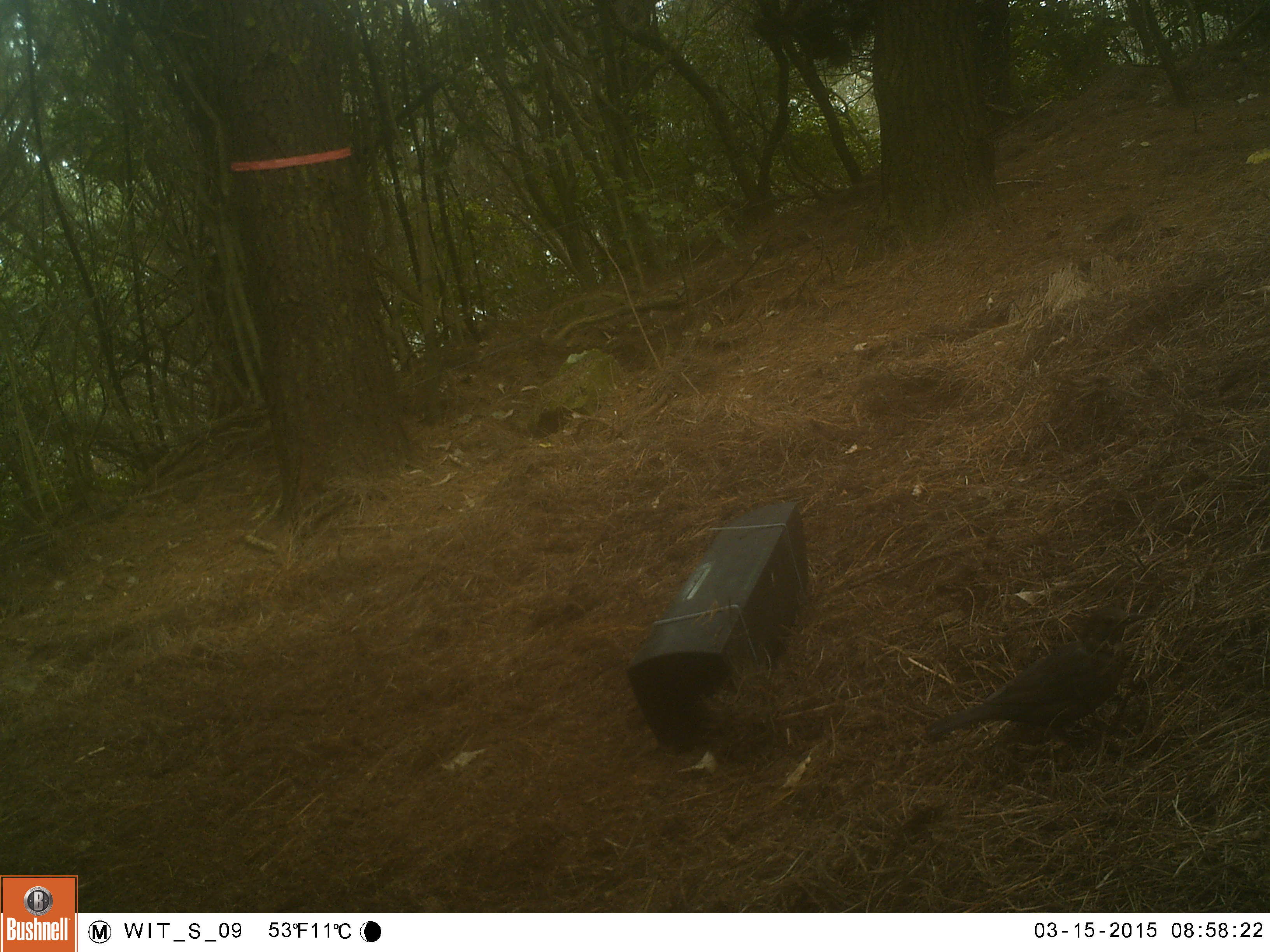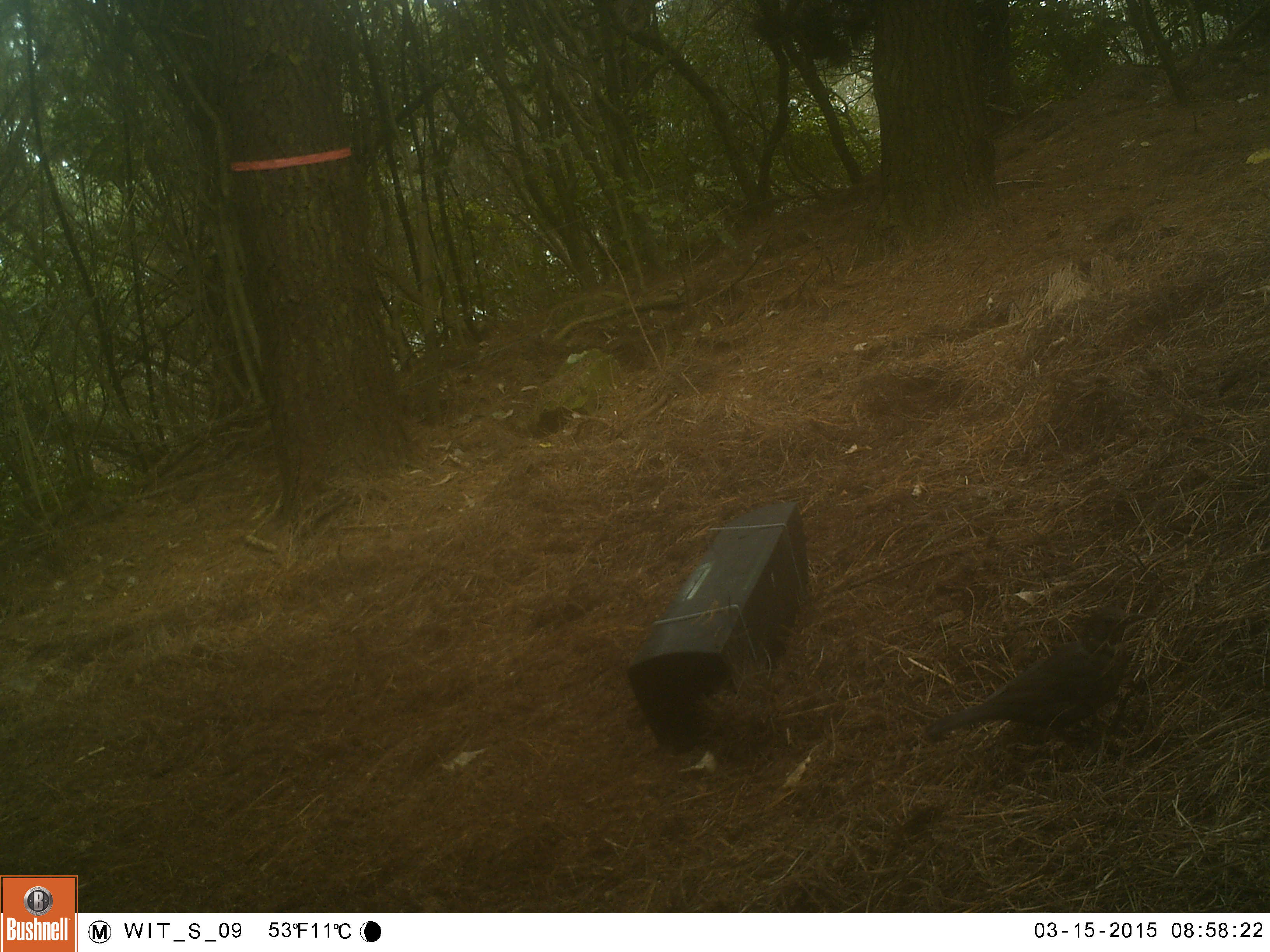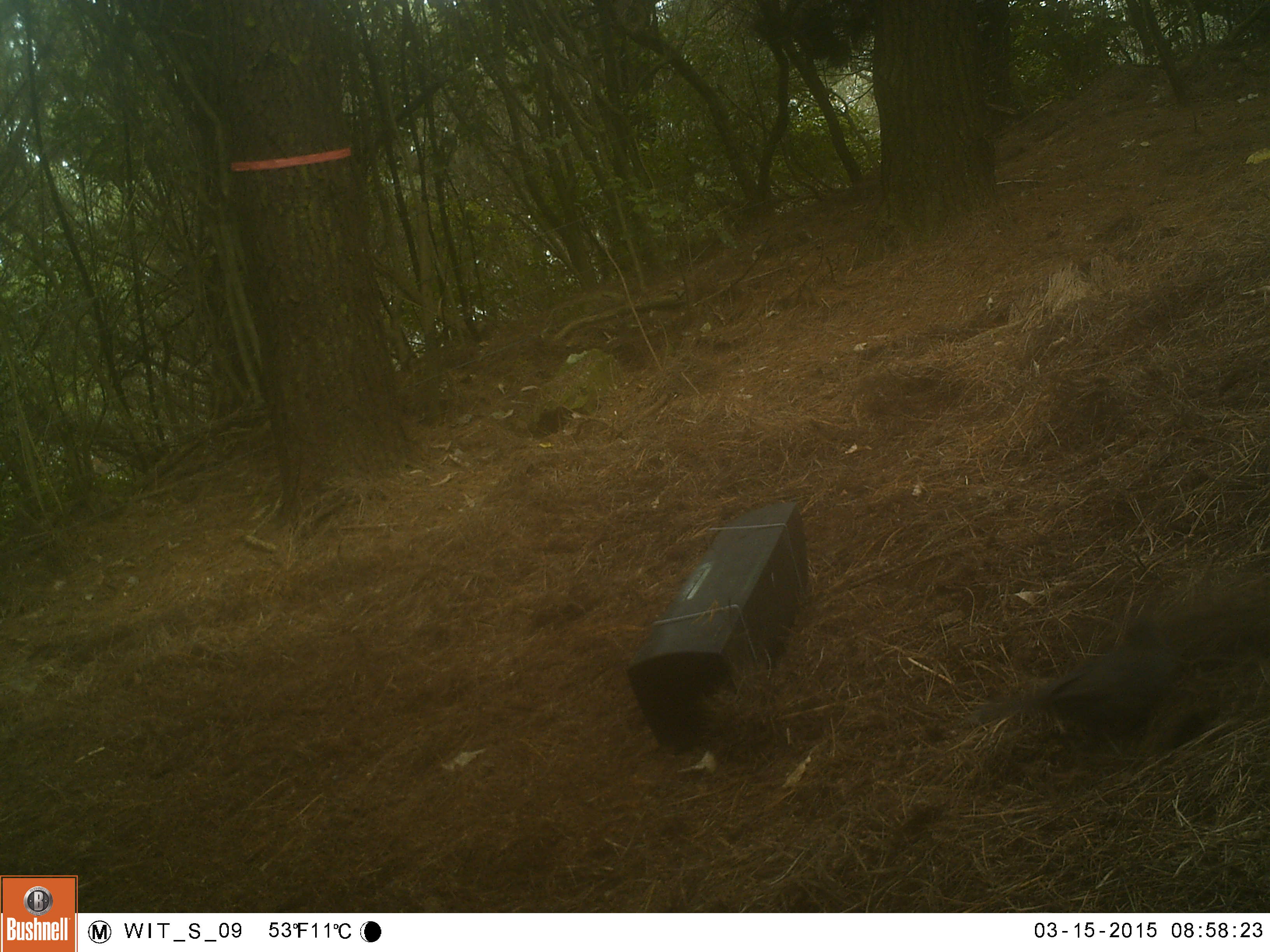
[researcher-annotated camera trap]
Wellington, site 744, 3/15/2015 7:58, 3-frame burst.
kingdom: Animalia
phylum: Chordata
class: Aves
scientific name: Aves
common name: bird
Bird (Aves).